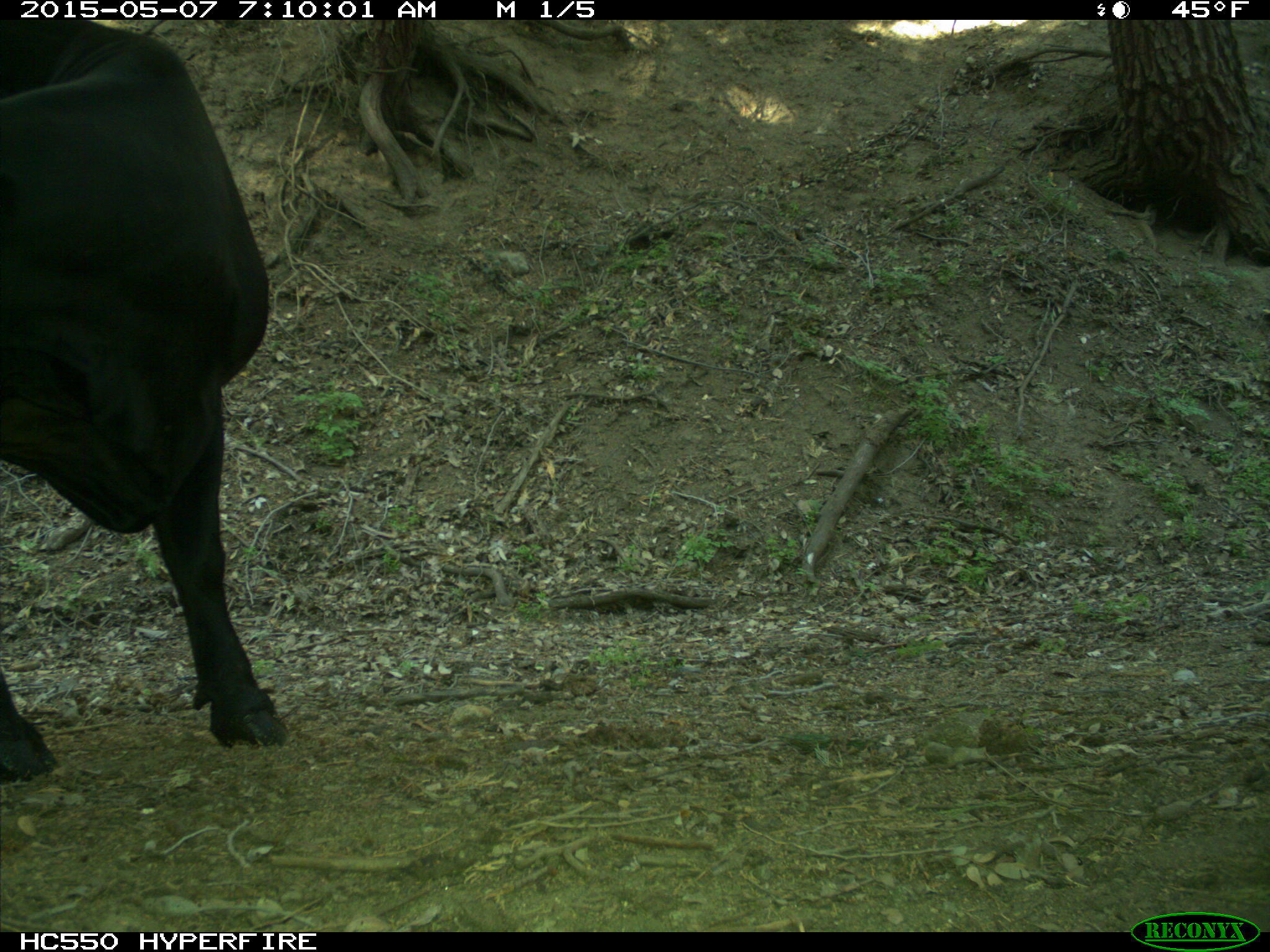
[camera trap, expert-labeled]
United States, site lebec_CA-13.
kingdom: Animalia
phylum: Chordata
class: Mammalia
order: Artiodactyla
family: Bovidae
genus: Bos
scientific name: Bos taurus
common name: domestic cow